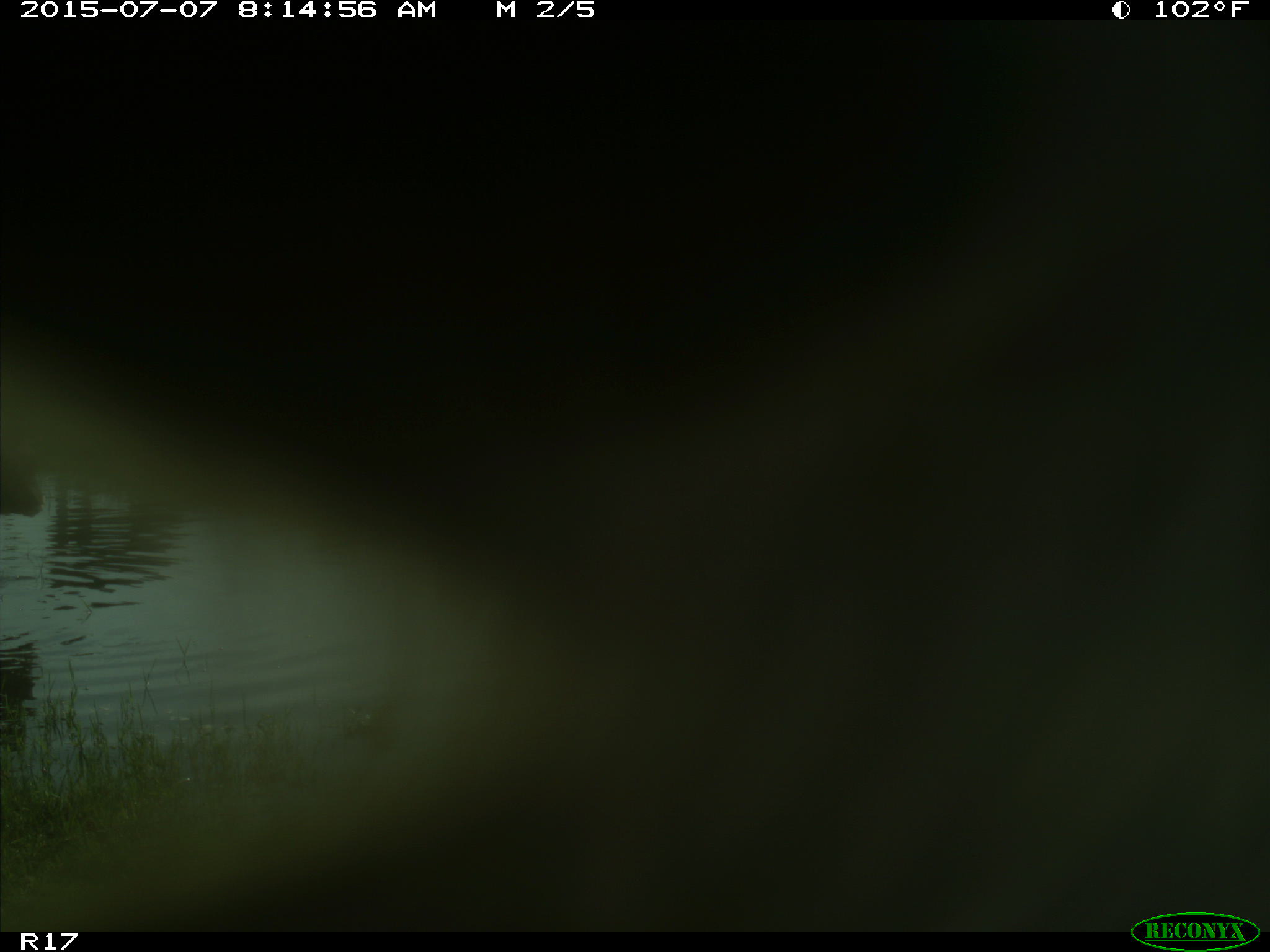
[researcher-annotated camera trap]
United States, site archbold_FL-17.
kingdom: Animalia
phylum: Chordata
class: Mammalia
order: Artiodactyla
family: Bovidae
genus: Bos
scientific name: Bos taurus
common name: domestic cow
Bos taurus (domestic cow).